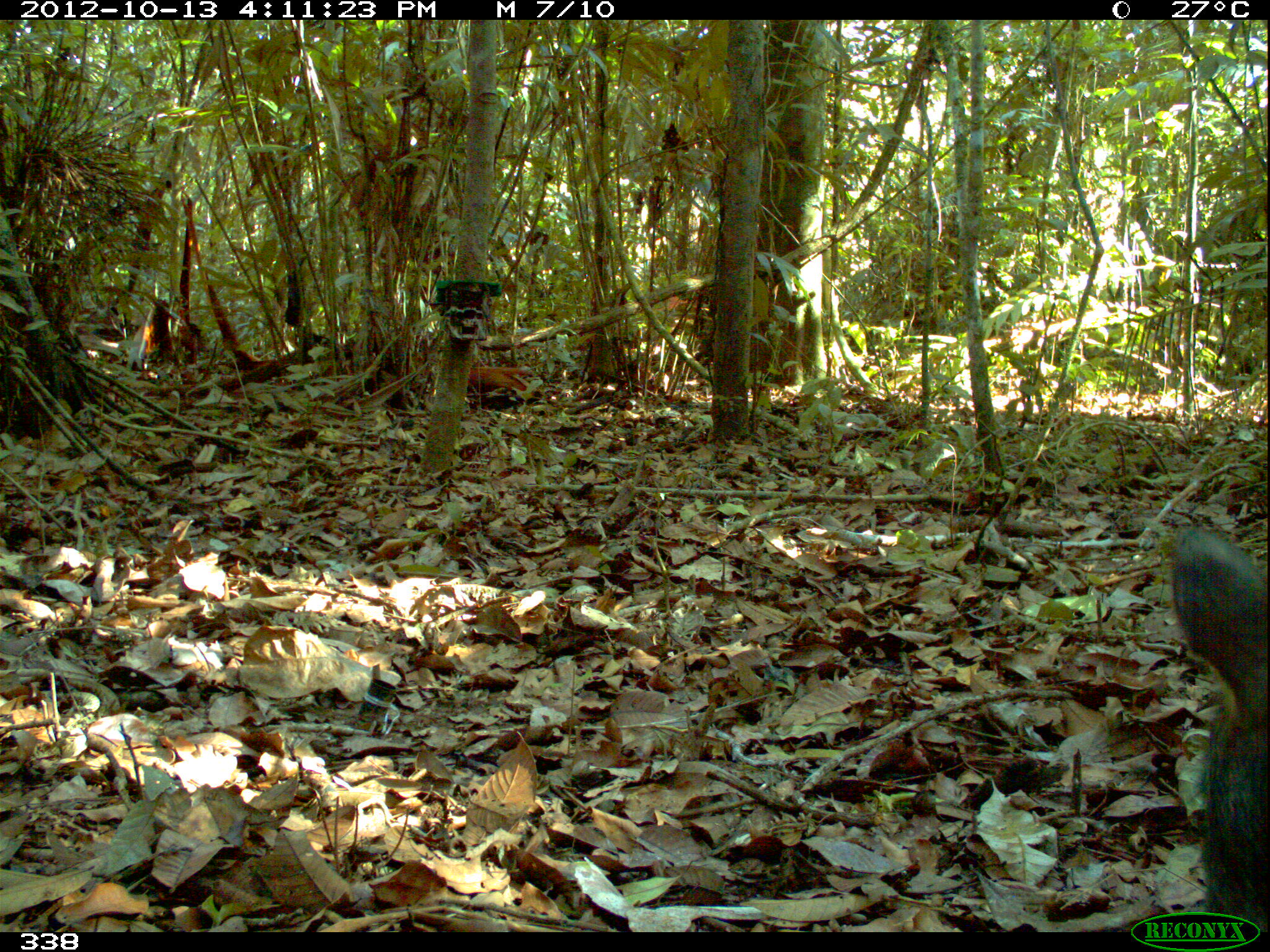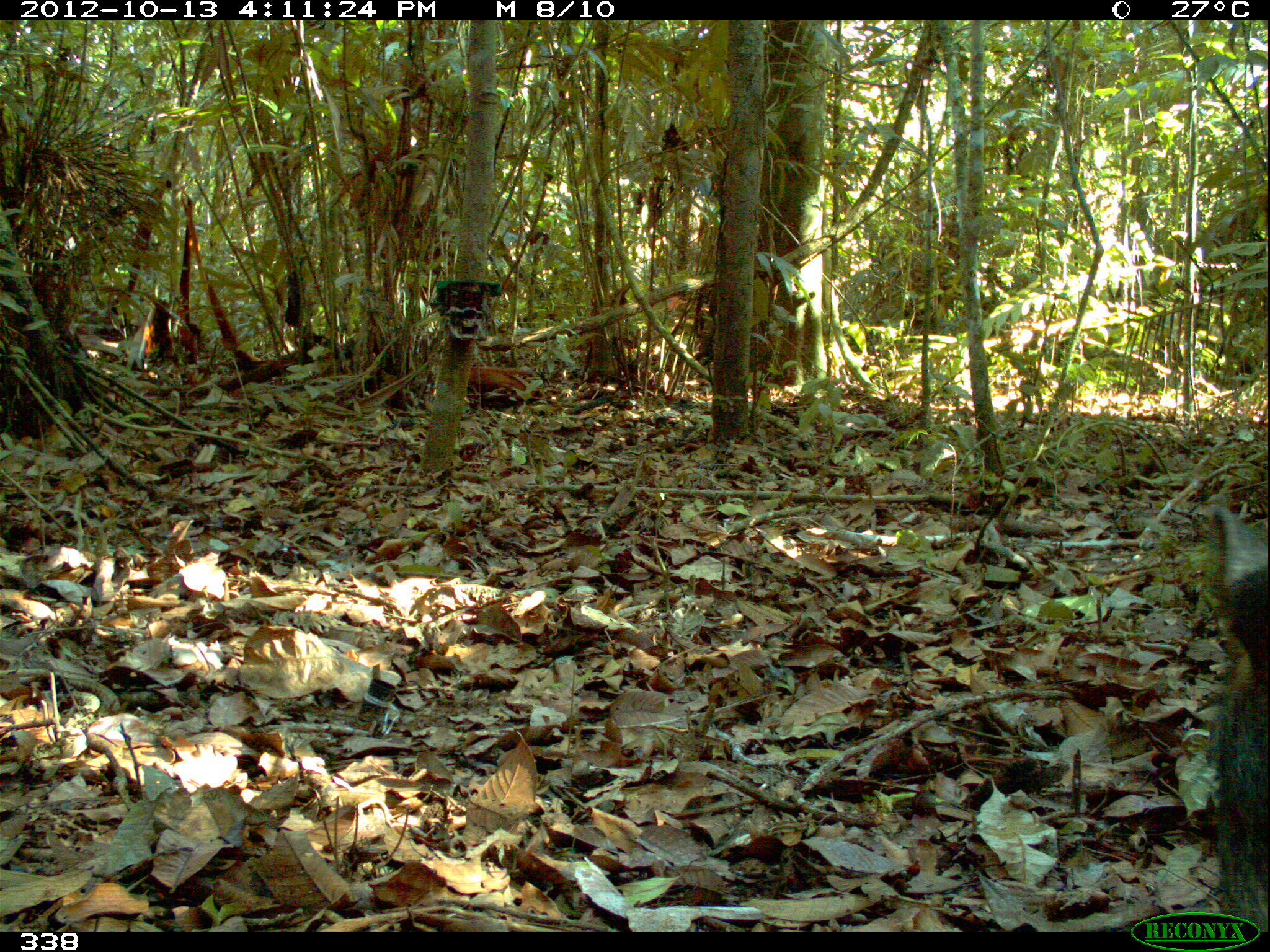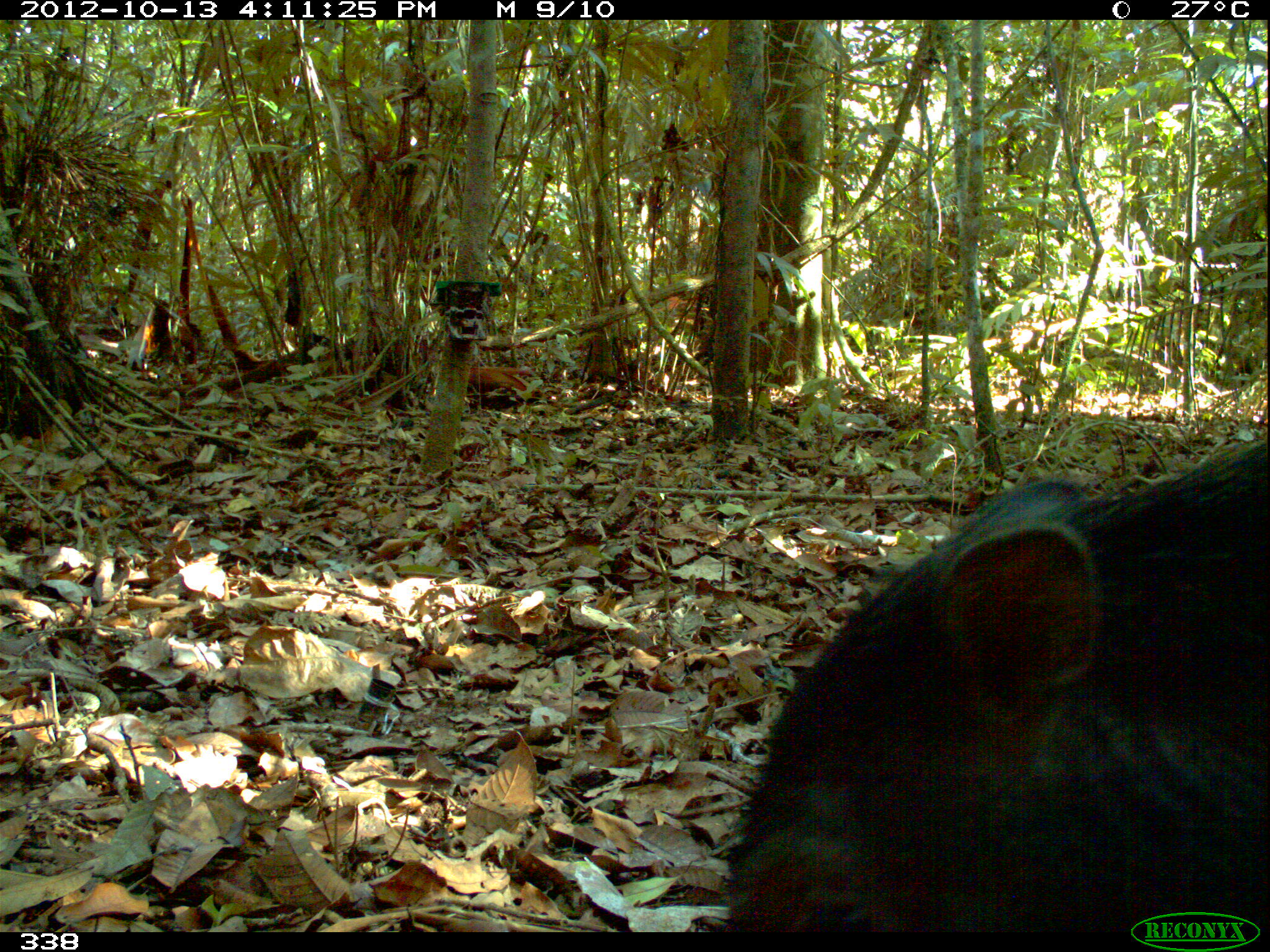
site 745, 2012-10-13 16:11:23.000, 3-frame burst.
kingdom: Animalia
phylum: Chordata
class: Mammalia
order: Artiodactyla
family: Tayassuidae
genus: Tayassu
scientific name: Tayassu pecari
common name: white-lipped peccary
Tayassu pecari (white-lipped peccary).